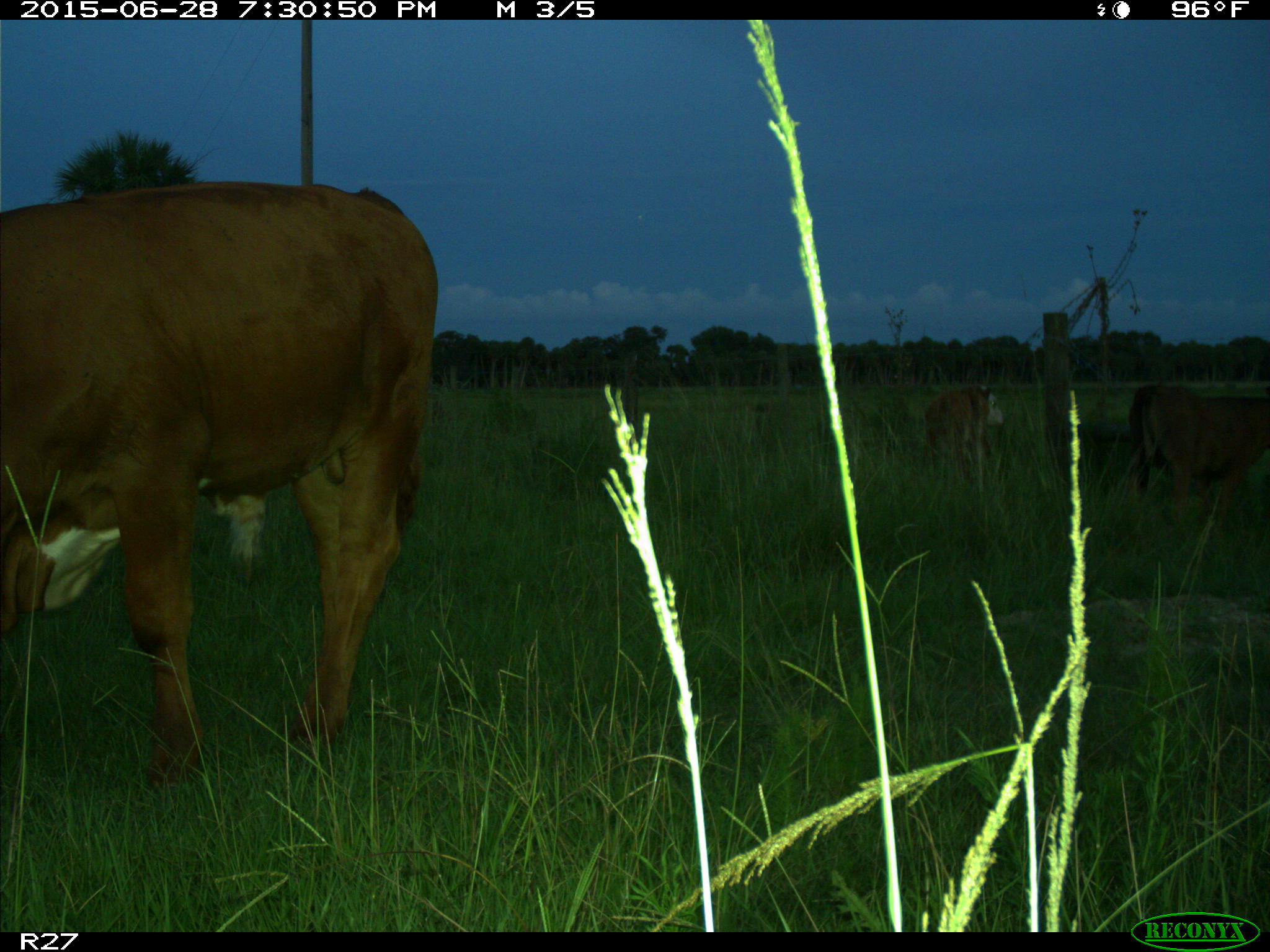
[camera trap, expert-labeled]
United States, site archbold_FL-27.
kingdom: Animalia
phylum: Chordata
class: Mammalia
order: Artiodactyla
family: Bovidae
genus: Bos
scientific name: Bos taurus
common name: domestic cow